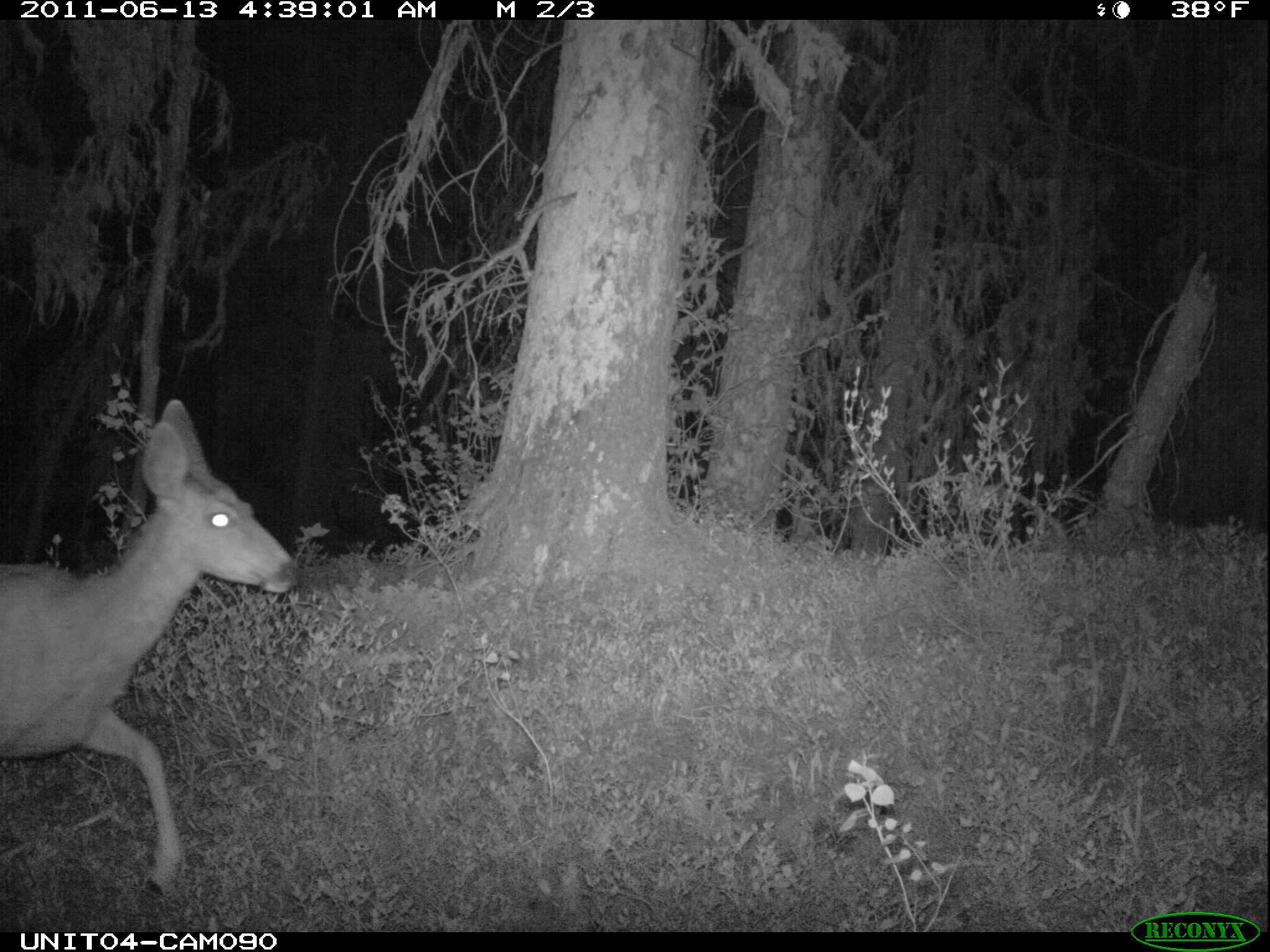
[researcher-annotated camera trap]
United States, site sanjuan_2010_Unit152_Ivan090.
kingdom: Animalia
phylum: Chordata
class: Mammalia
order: Artiodactyla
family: Cervidae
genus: Odocoileus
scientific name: Odocoileus hemionus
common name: mule deer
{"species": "Odocoileus hemionus (mule deer)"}